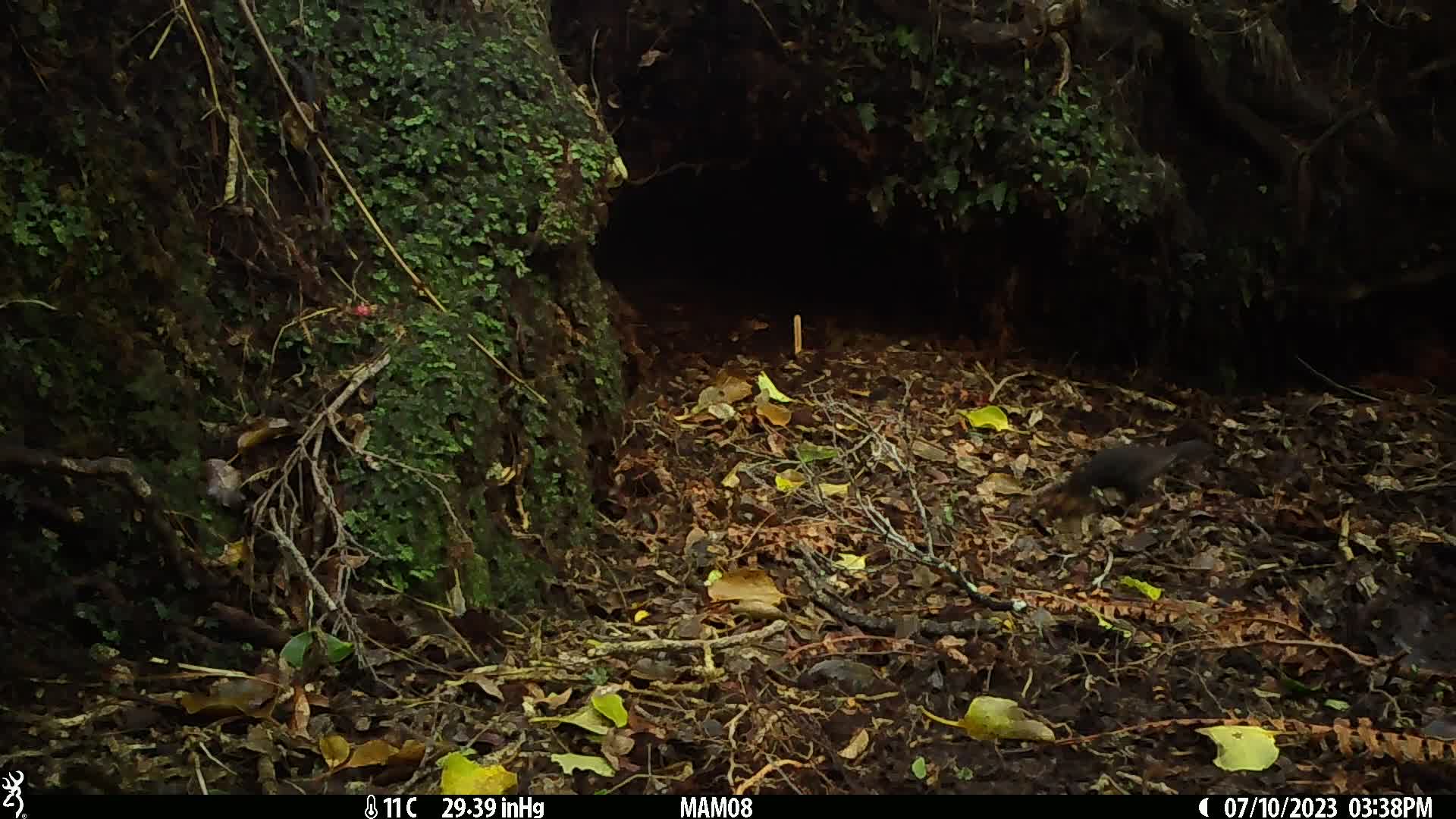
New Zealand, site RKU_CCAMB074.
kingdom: Animalia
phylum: Chordata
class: Aves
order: Passeriformes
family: Turdidae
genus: Turdus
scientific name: Turdus merula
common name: eurasian blackbird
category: blackbird